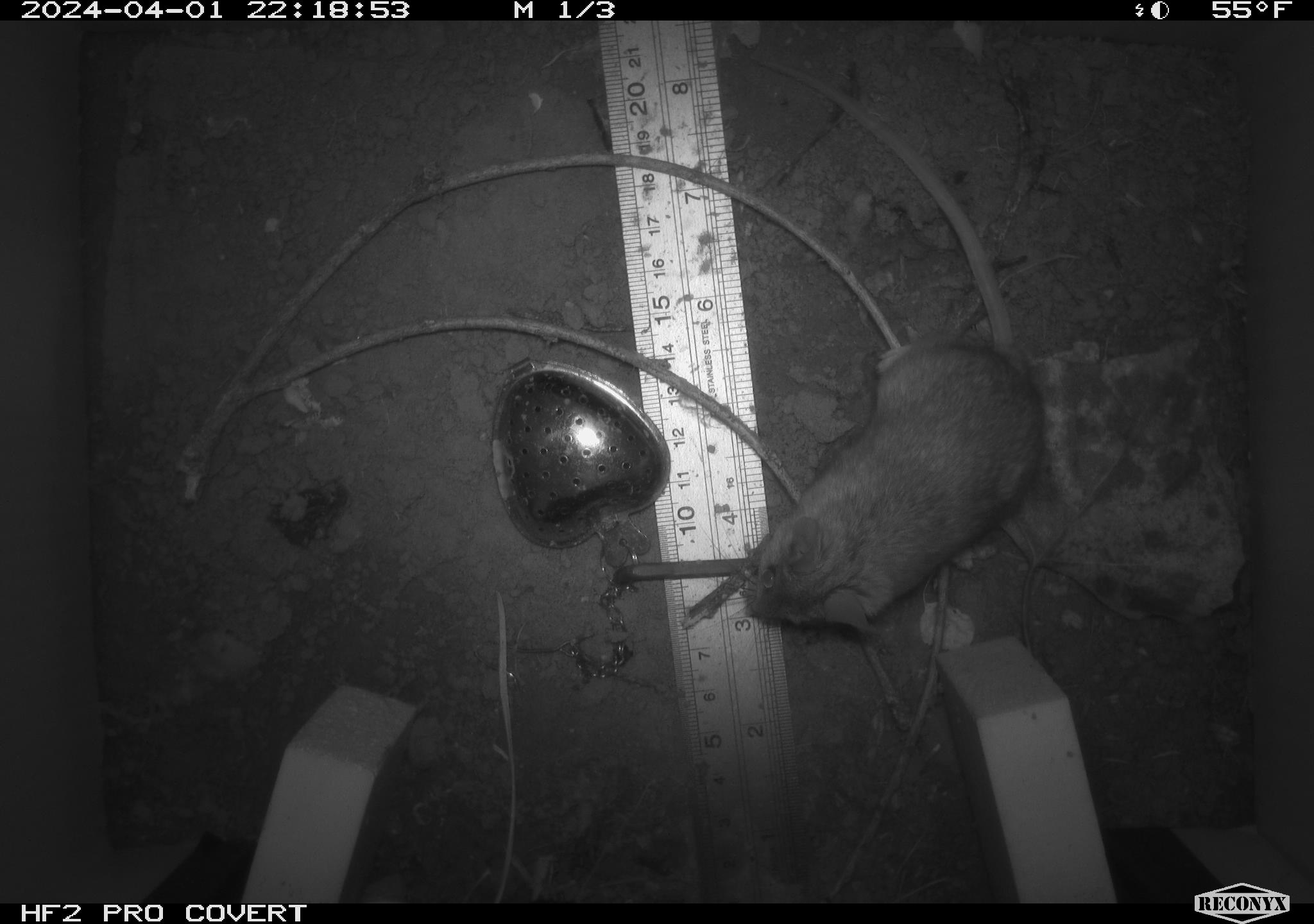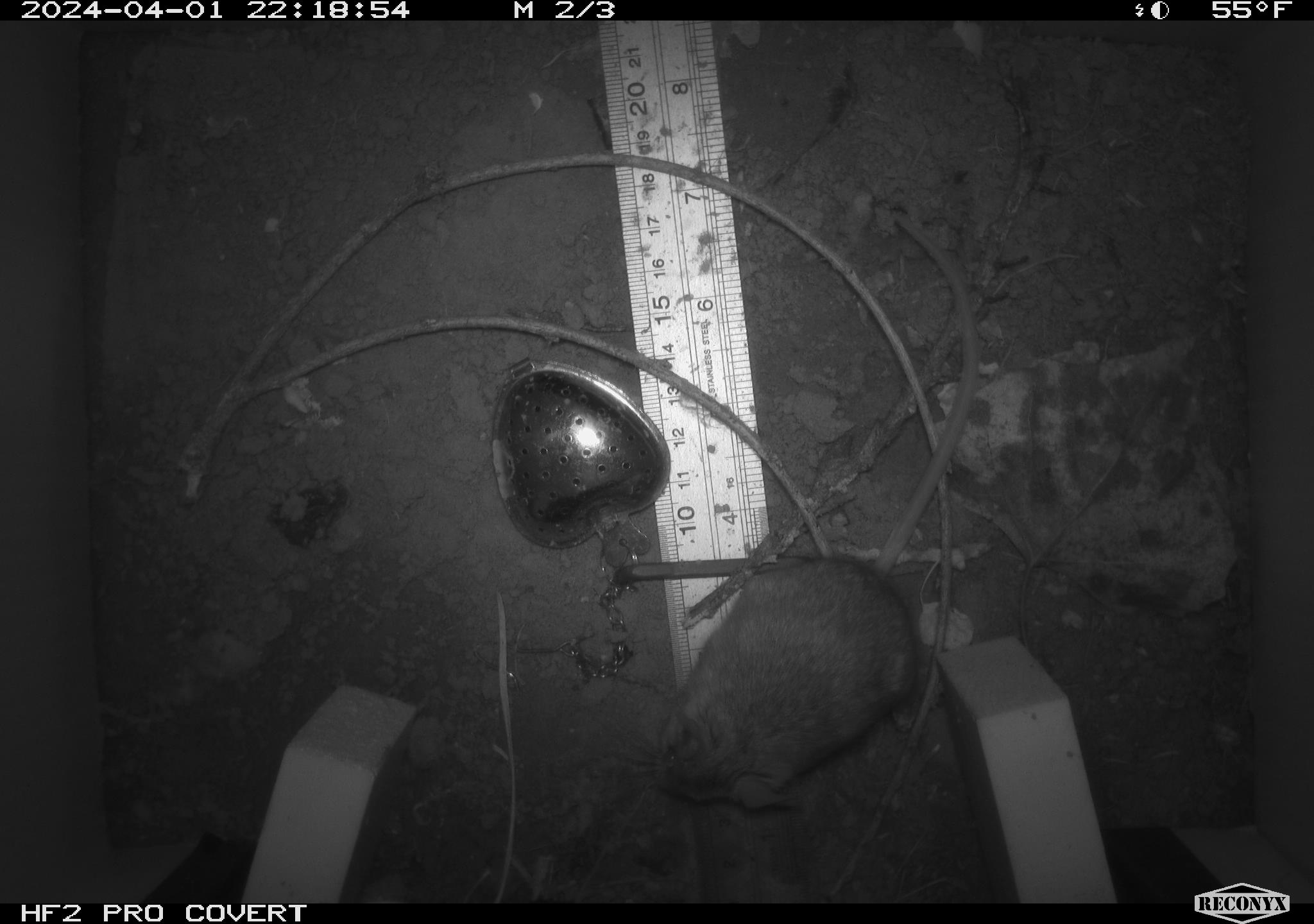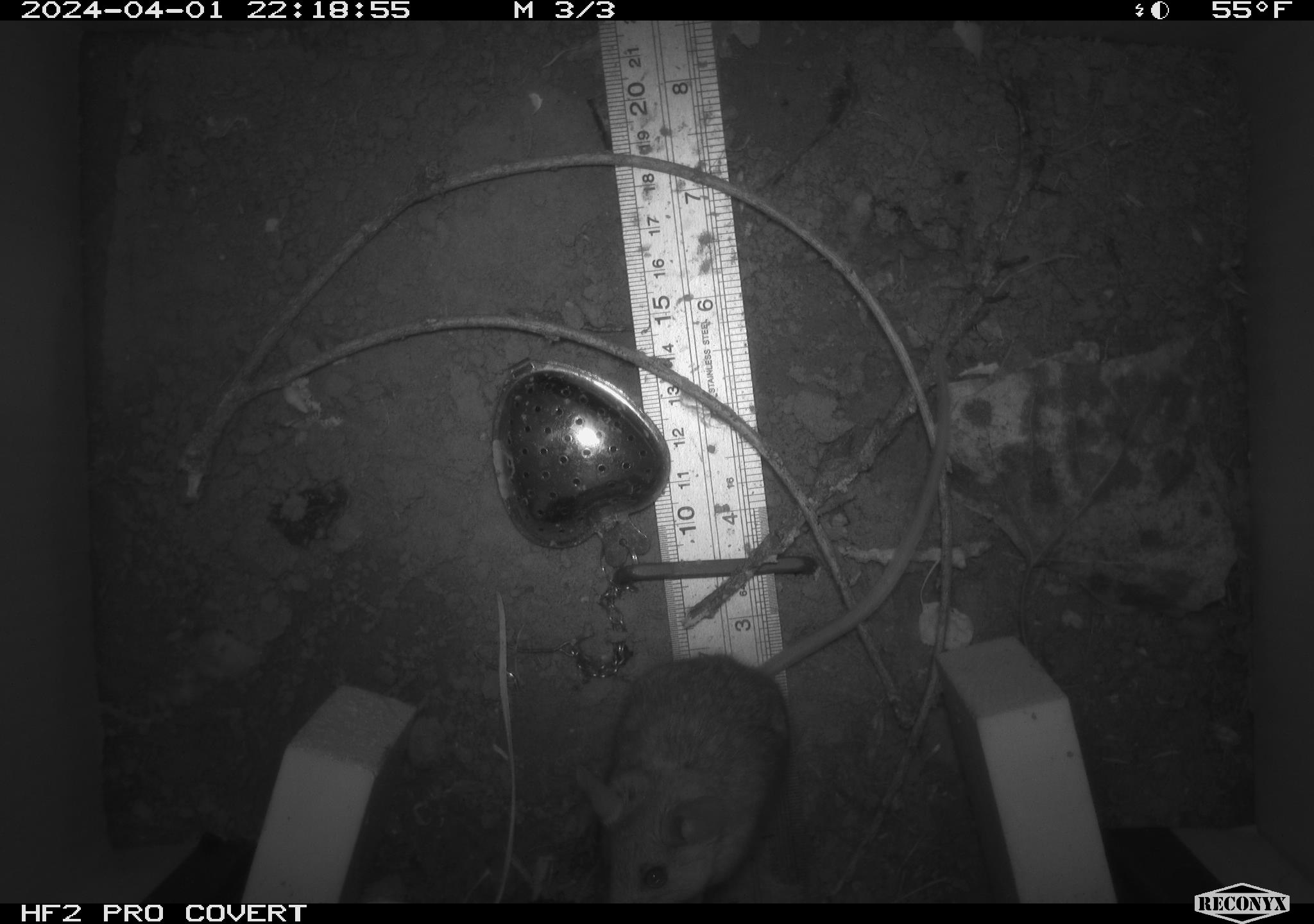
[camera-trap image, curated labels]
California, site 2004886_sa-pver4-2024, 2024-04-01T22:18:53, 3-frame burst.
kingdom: Animalia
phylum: Chordata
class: Mammalia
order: Rodentia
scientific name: Rodentia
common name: mouse species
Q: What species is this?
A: Mouse species (Rodentia).